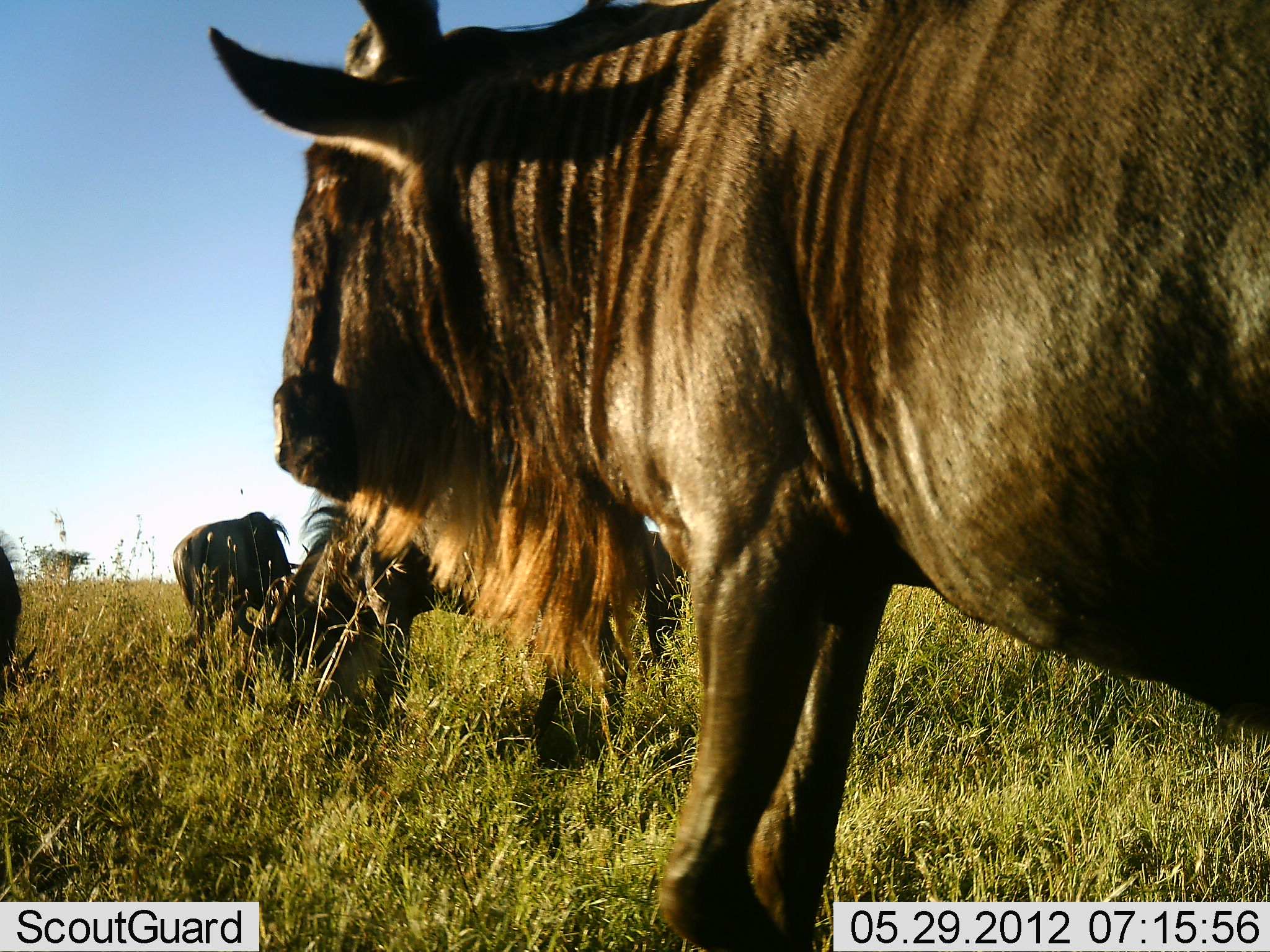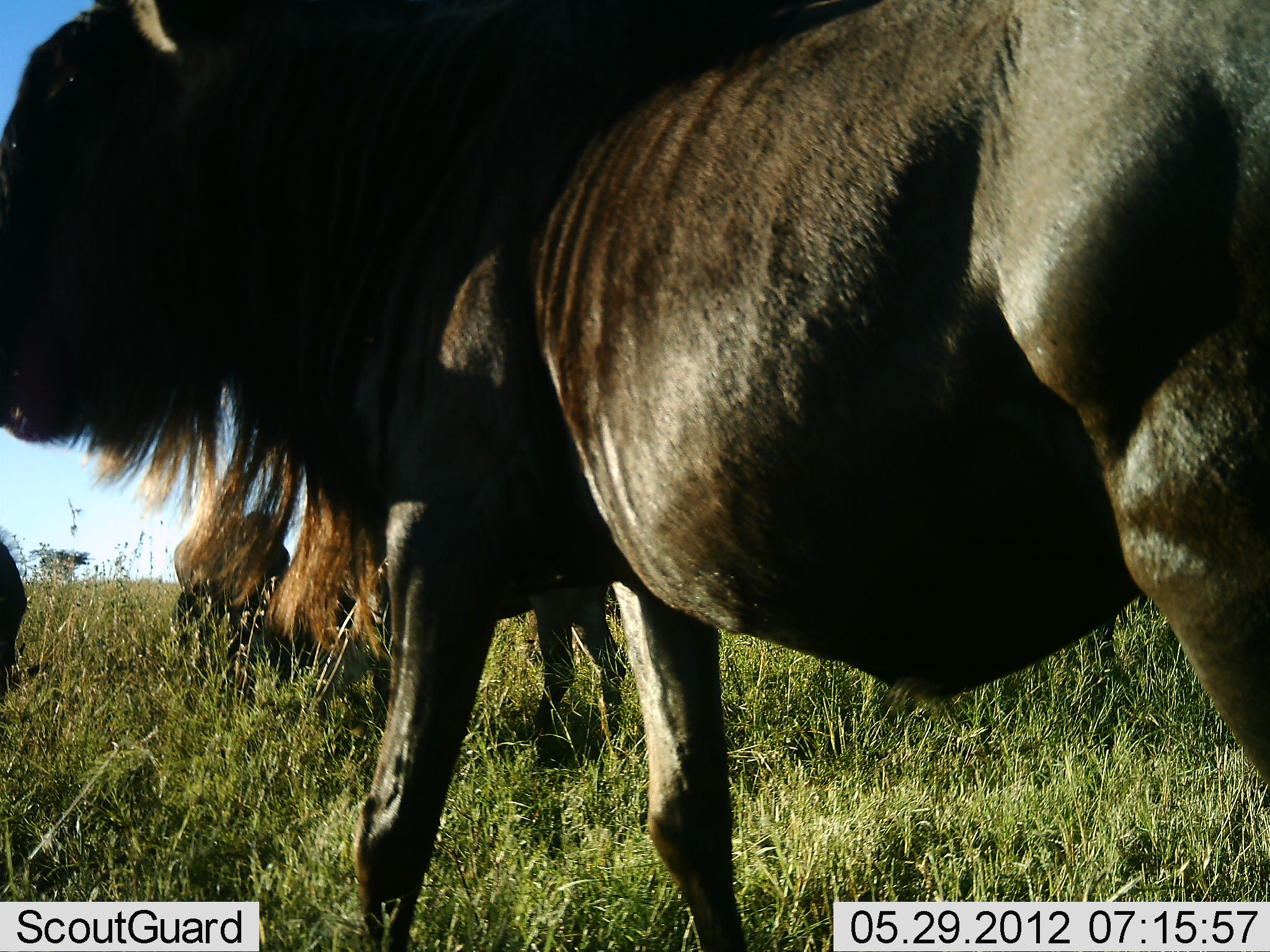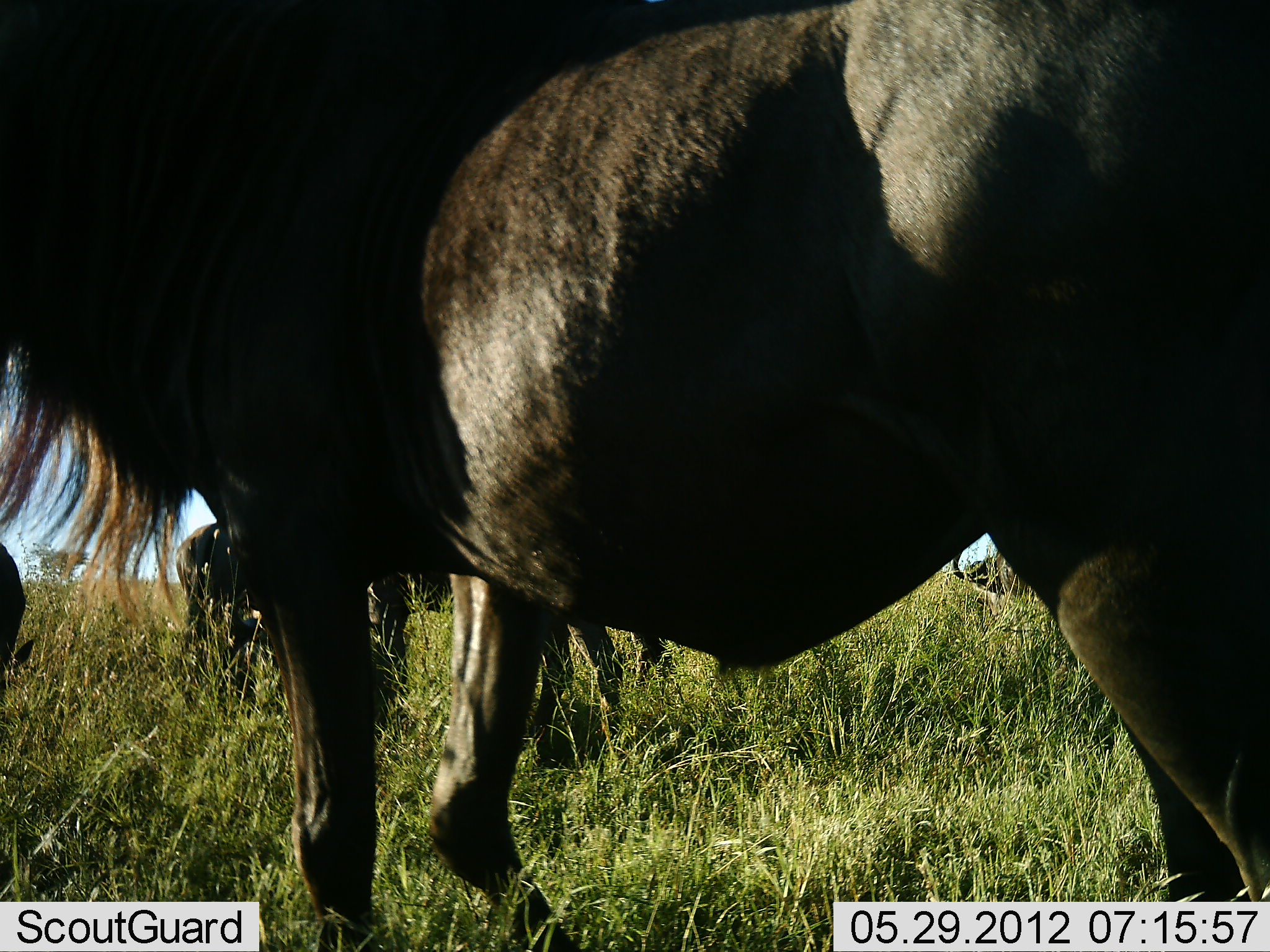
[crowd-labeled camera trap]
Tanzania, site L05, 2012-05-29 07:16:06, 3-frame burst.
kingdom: Animalia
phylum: Chordata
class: Mammalia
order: Artiodactyla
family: Bovidae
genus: Connochaetes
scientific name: Connochaetes taurinus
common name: blue wildebeest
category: wildebeest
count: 4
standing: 33%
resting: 0%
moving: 67%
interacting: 0%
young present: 0%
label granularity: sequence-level